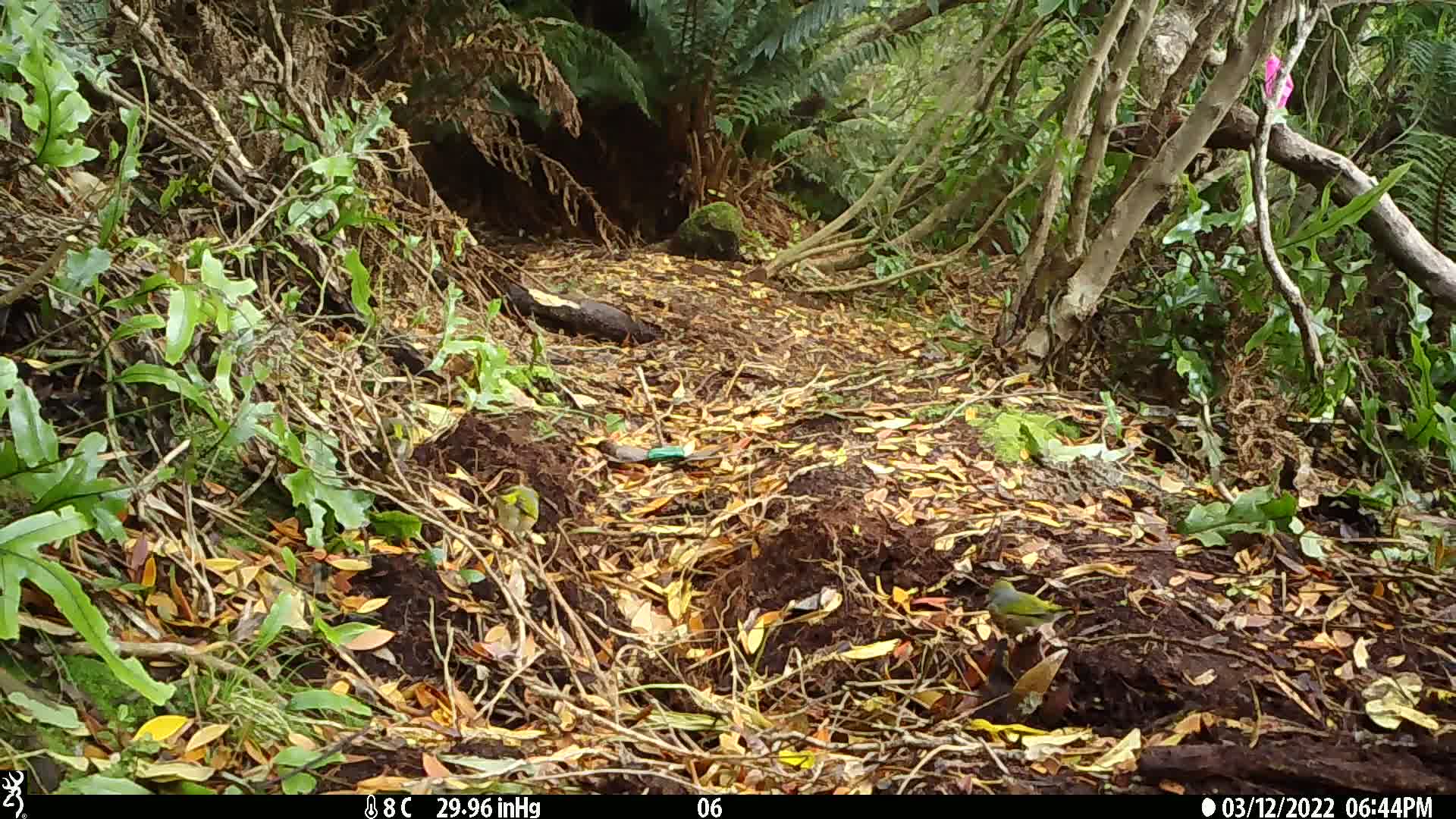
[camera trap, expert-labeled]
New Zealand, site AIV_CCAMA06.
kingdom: Animalia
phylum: Chordata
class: Aves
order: Passeriformes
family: Zosteropidae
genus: Zosterops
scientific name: Zosterops lateralis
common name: silvereye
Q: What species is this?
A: Silvereye (Zosterops lateralis).